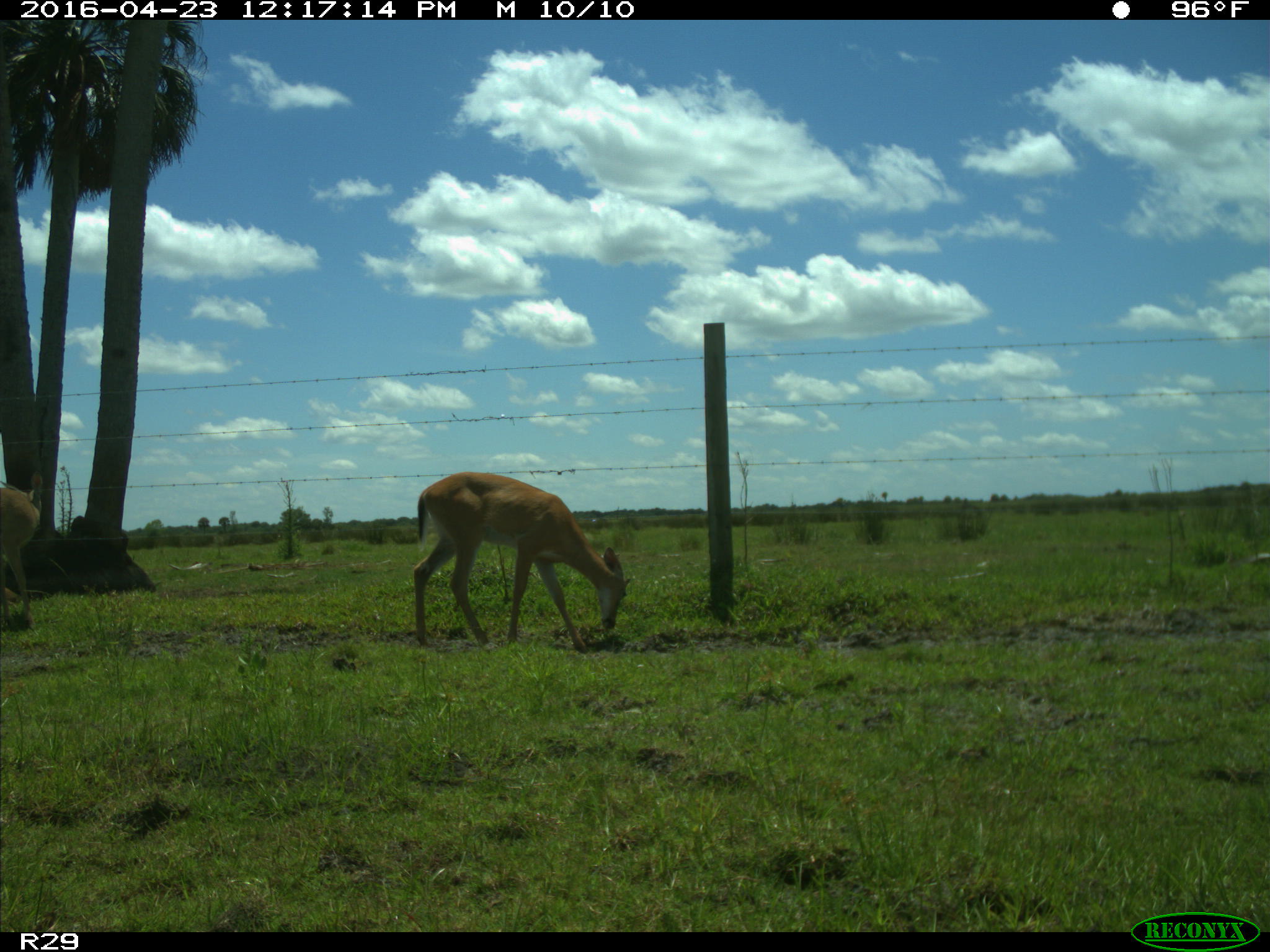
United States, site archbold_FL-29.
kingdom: Animalia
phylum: Chordata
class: Mammalia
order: Artiodactyla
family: Cervidae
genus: Odocoileus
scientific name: Odocoileus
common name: deer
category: unidentified deer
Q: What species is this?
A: Unidentified deer (deer) (Odocoileus).